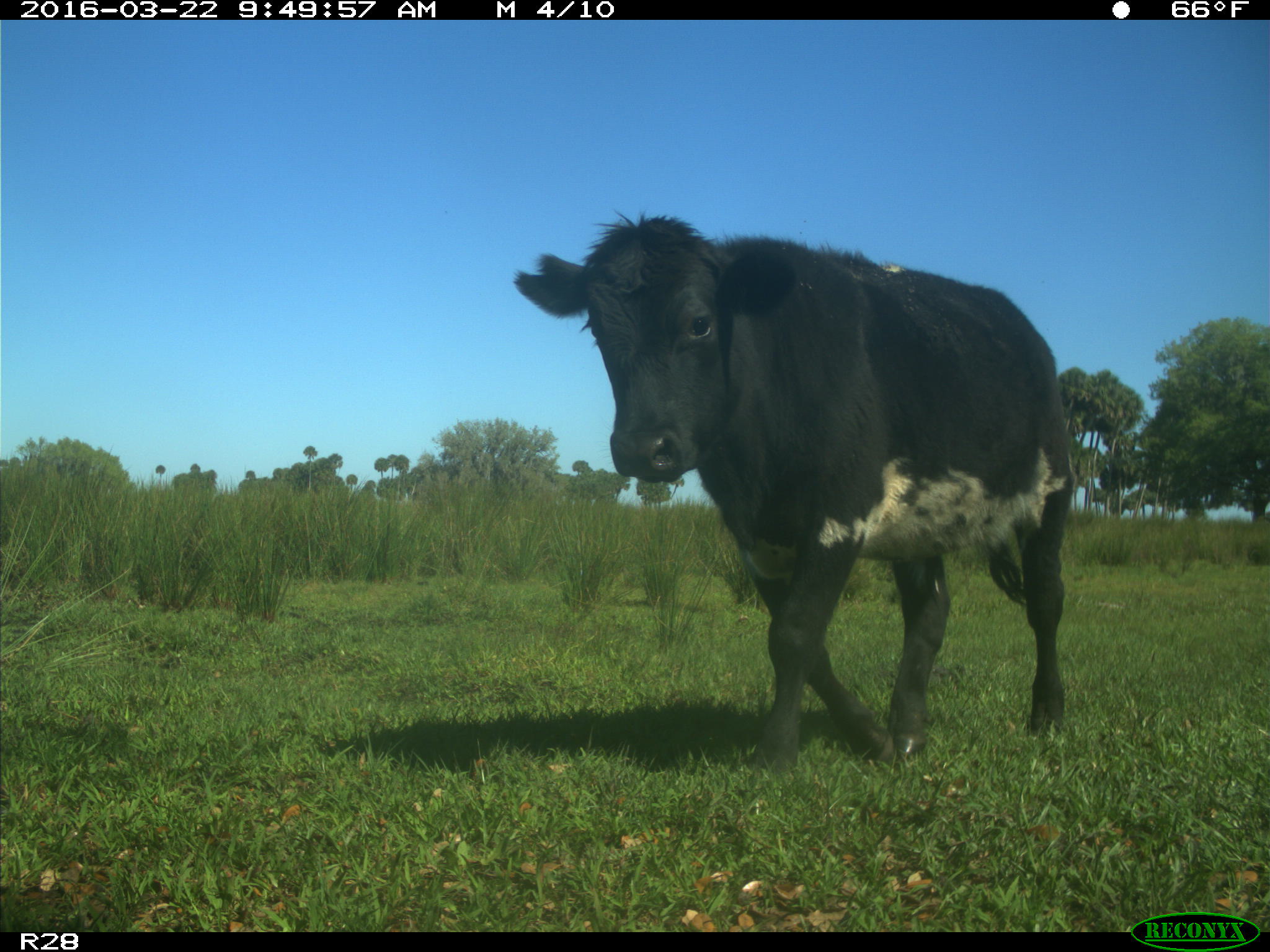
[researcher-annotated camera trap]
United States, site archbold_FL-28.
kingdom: Animalia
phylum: Chordata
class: Mammalia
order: Artiodactyla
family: Bovidae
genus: Bos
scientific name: Bos taurus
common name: domestic cow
Bos taurus (domestic cow).